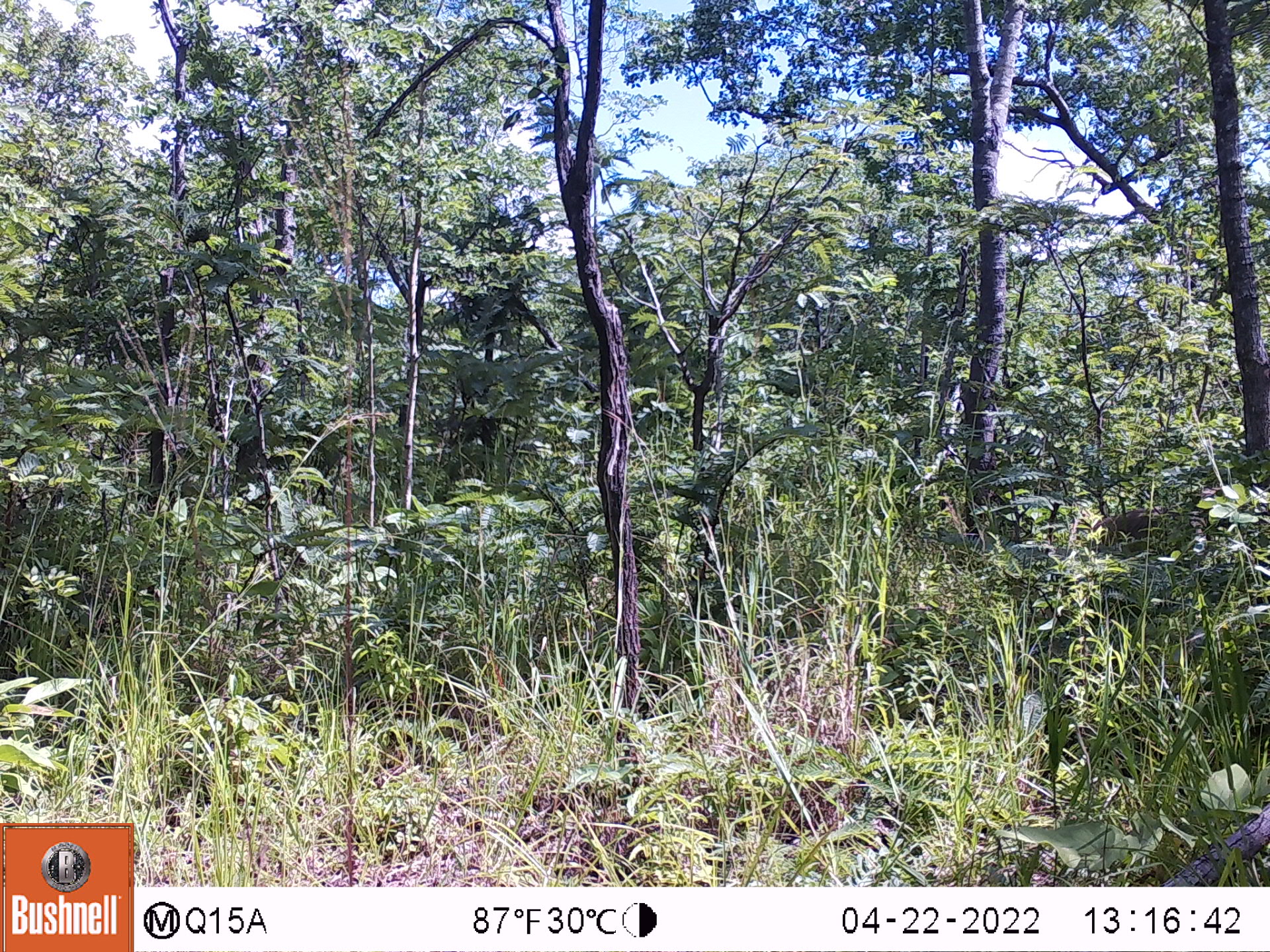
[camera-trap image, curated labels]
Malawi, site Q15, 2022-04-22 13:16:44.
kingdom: Animalia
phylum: Chordata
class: Mammalia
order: Primates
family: Cercopithecidae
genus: Papio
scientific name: Papio cynocephalus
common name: yellow baboon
Yellow baboon (Papio cynocephalus), count 1.